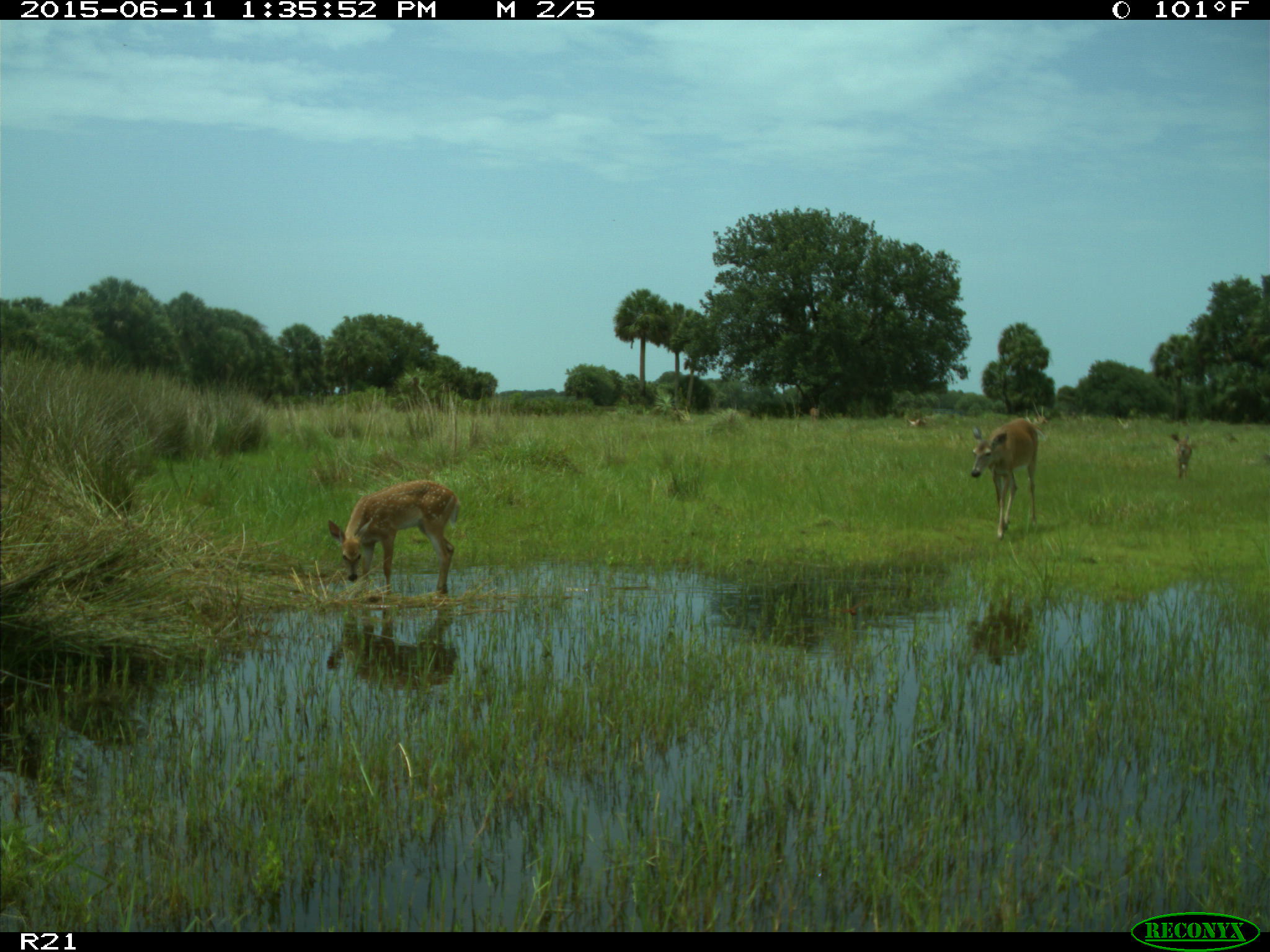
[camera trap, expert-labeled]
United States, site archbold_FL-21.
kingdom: Animalia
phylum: Chordata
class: Mammalia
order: Artiodactyla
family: Cervidae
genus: Odocoileus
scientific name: Odocoileus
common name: deer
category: unidentified deer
Unidentified deer (deer) (Odocoileus).